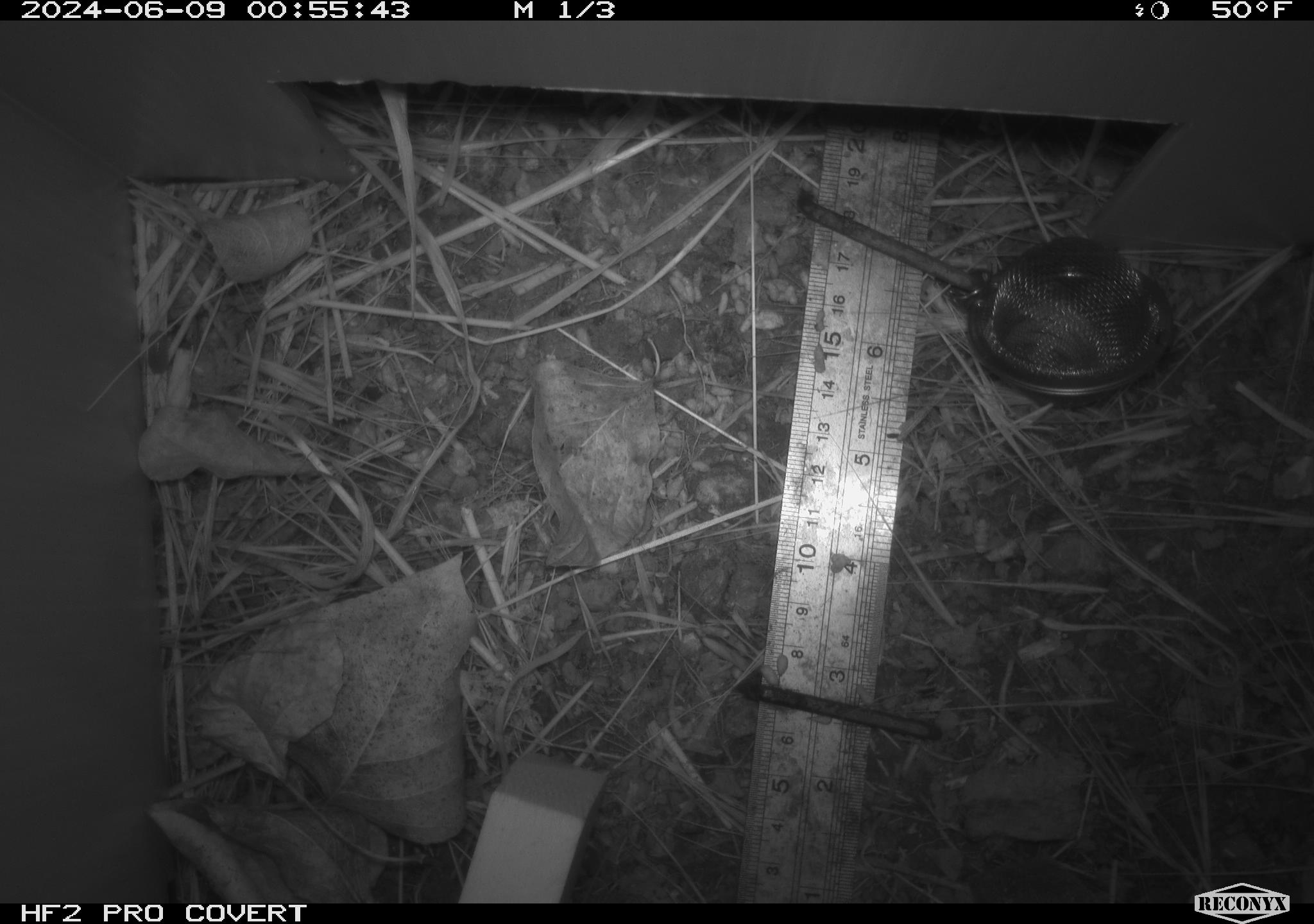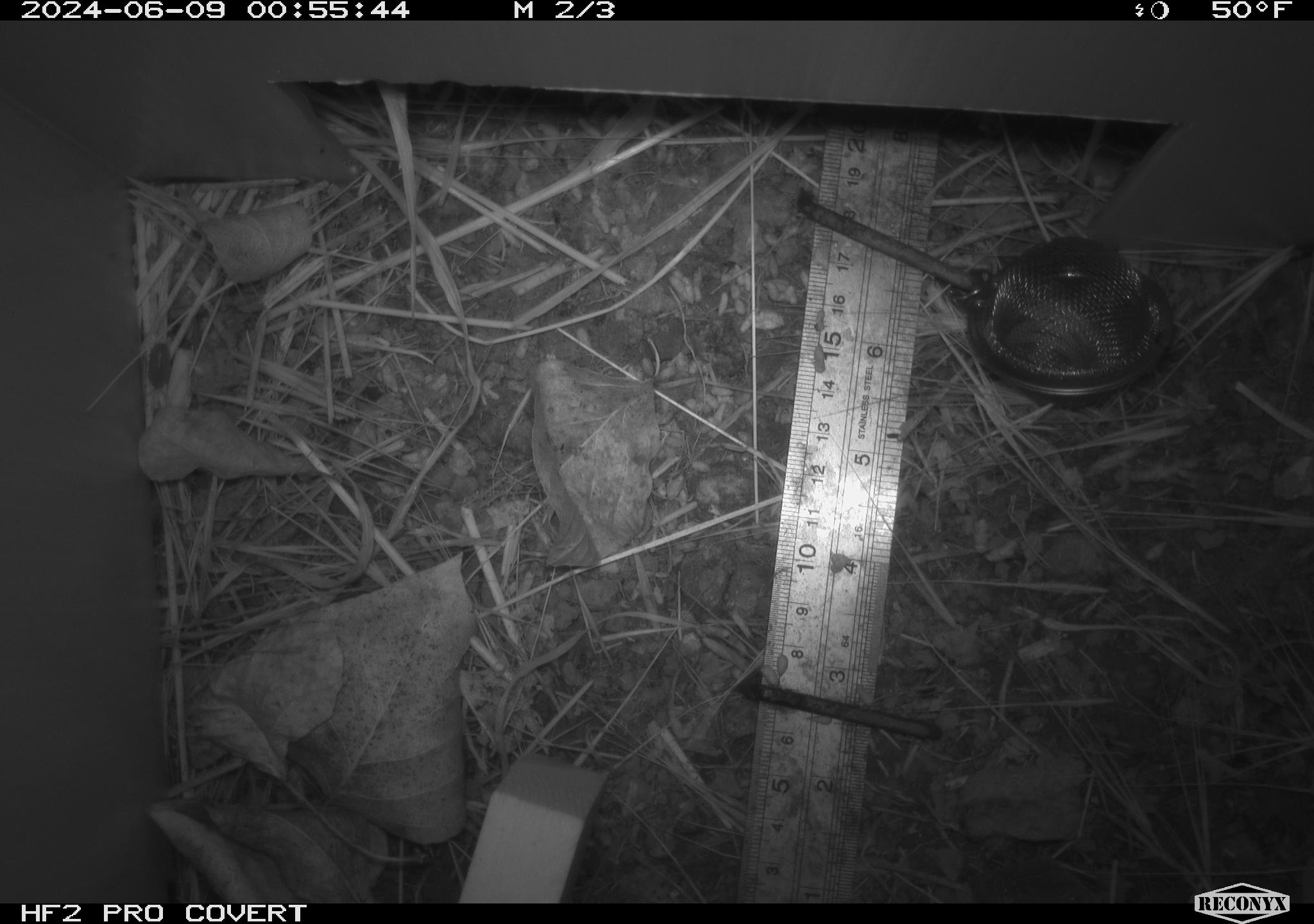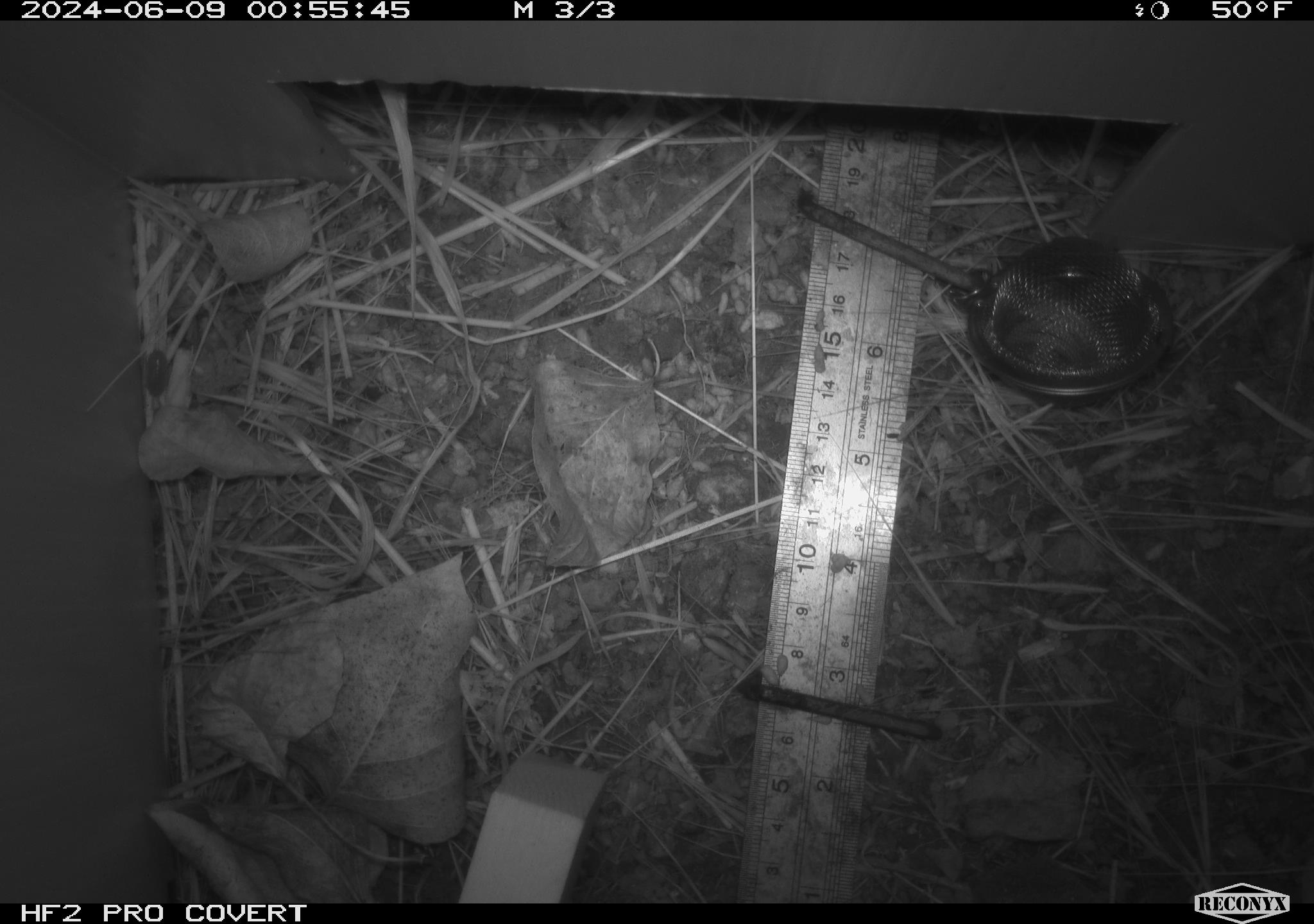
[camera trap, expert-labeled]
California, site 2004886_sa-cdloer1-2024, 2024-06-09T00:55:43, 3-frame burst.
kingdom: Animalia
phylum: Arthropoda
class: Malacostraca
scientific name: Malacostraca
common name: amphipods, crabs, isopods, krill, lobsters and shrimps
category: malacostracan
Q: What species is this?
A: Malacostracan (amphipods, crabs, isopods, krill, lobsters and shrimps) (Malacostraca).